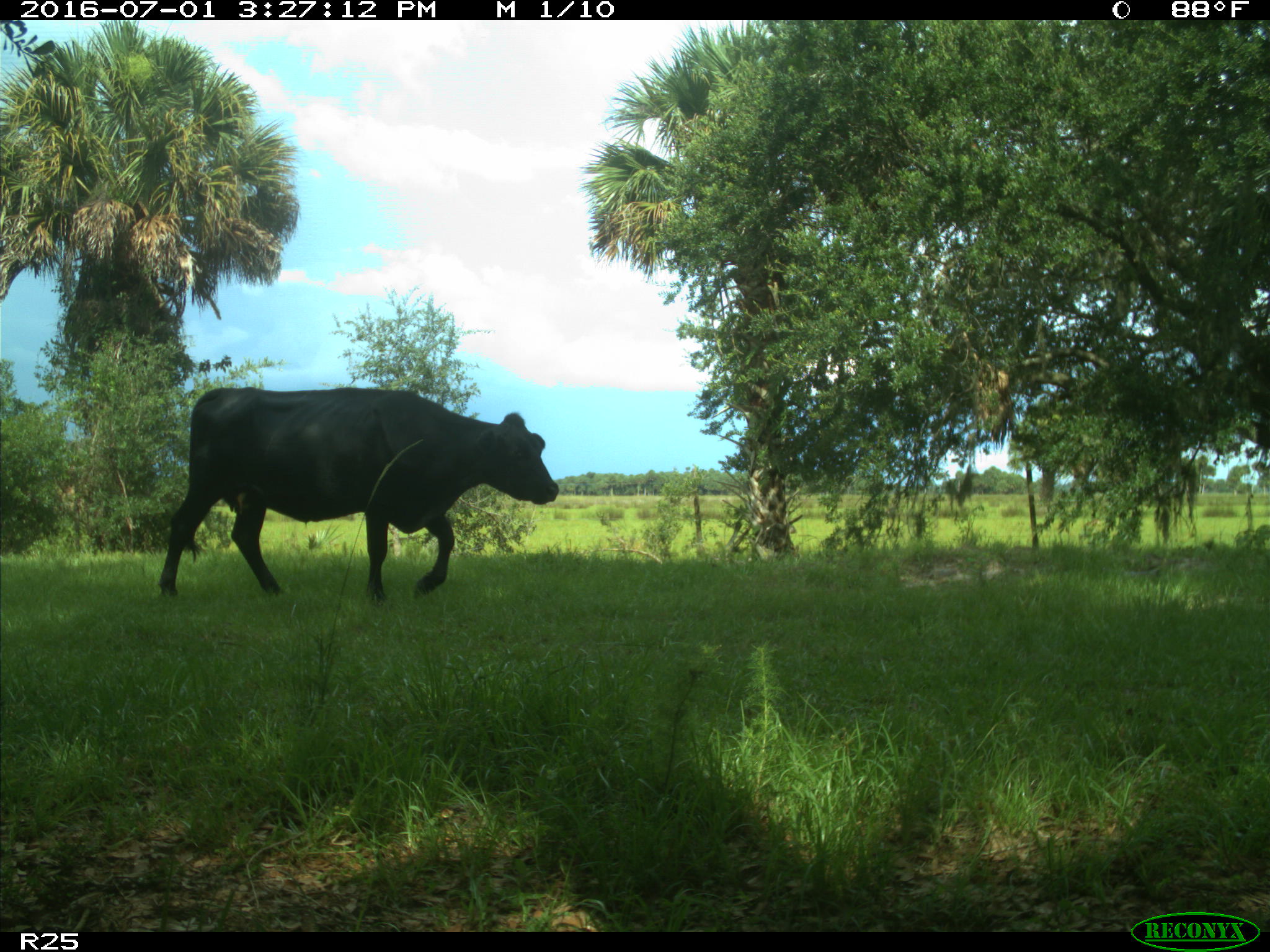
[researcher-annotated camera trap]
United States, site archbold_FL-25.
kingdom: Animalia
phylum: Chordata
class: Mammalia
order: Artiodactyla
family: Bovidae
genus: Bos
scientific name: Bos taurus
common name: domestic cow